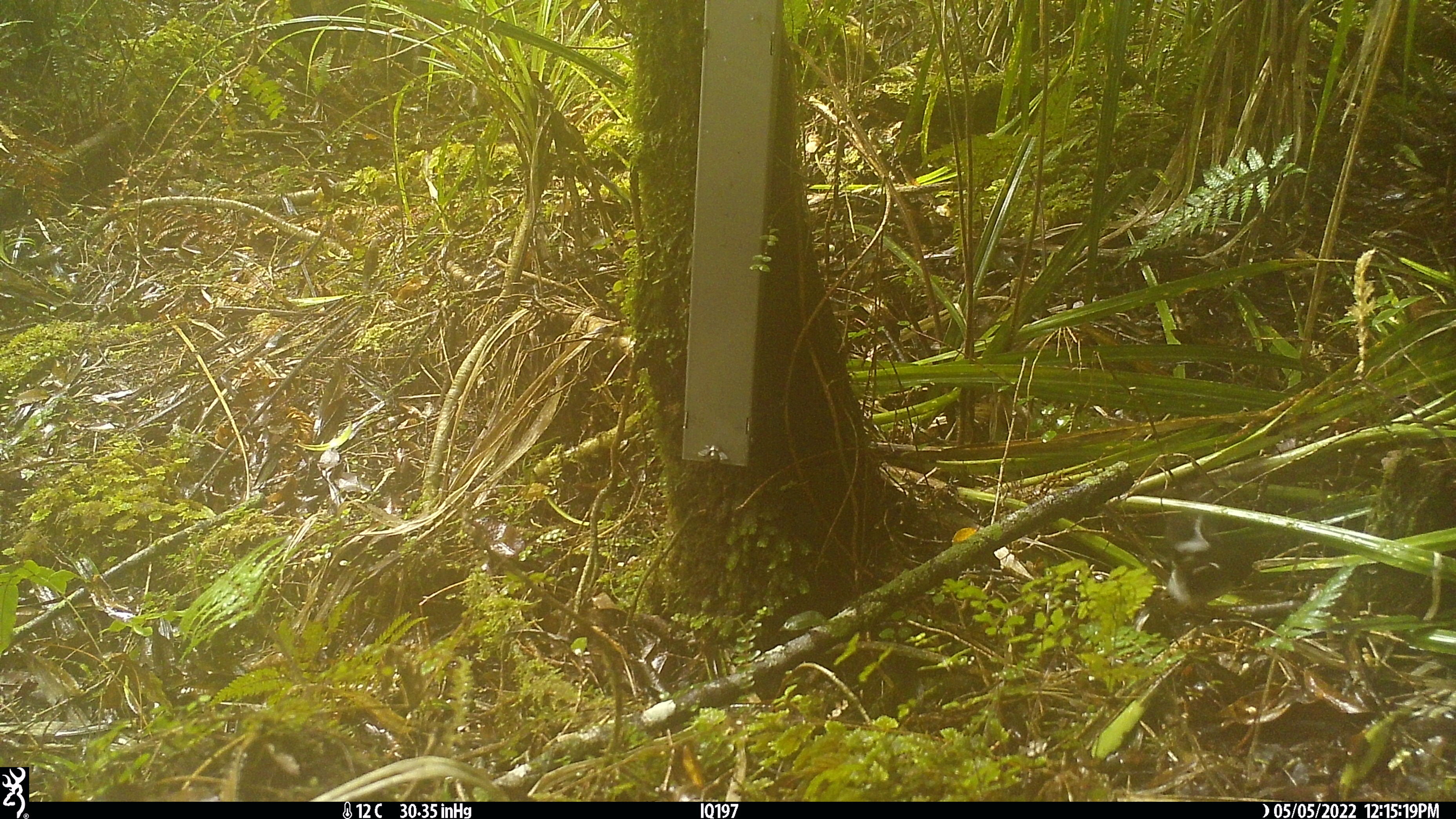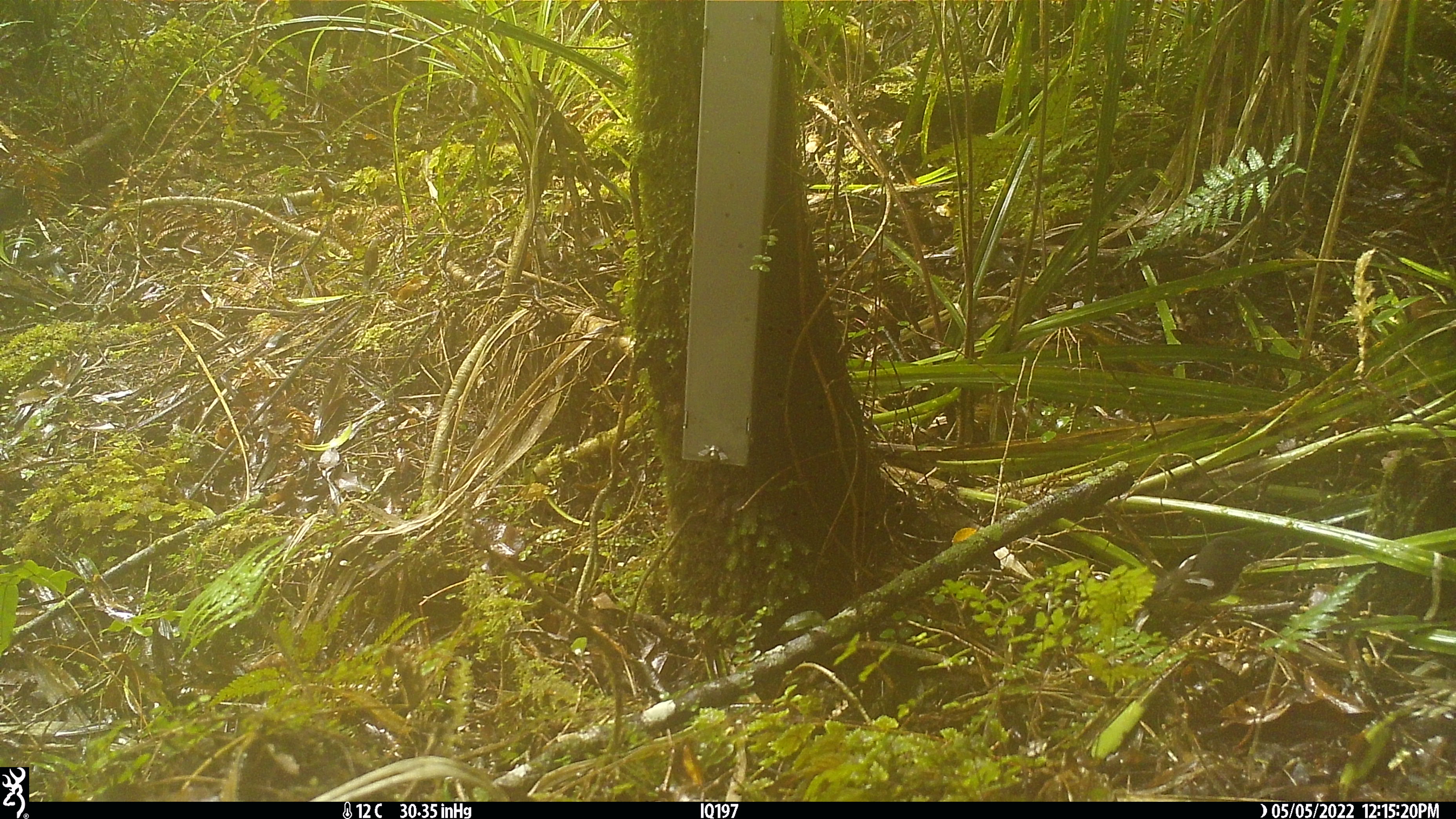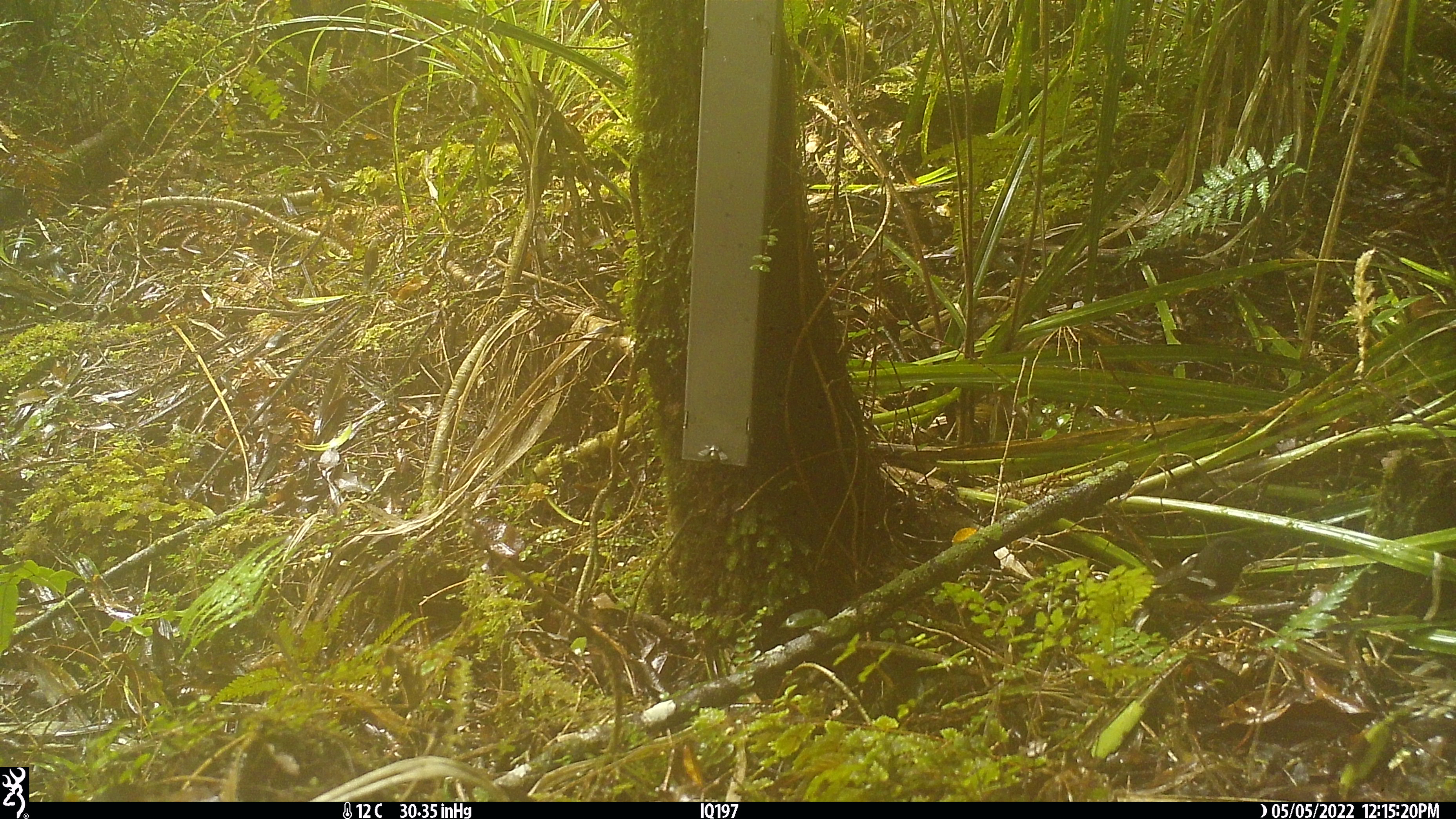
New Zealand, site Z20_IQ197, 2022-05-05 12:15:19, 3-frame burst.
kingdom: Animalia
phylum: Chordata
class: Aves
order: Passeriformes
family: Petroicidae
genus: Petroica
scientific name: Petroica macrocephala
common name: tomtit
Tomtit (Petroica macrocephala).